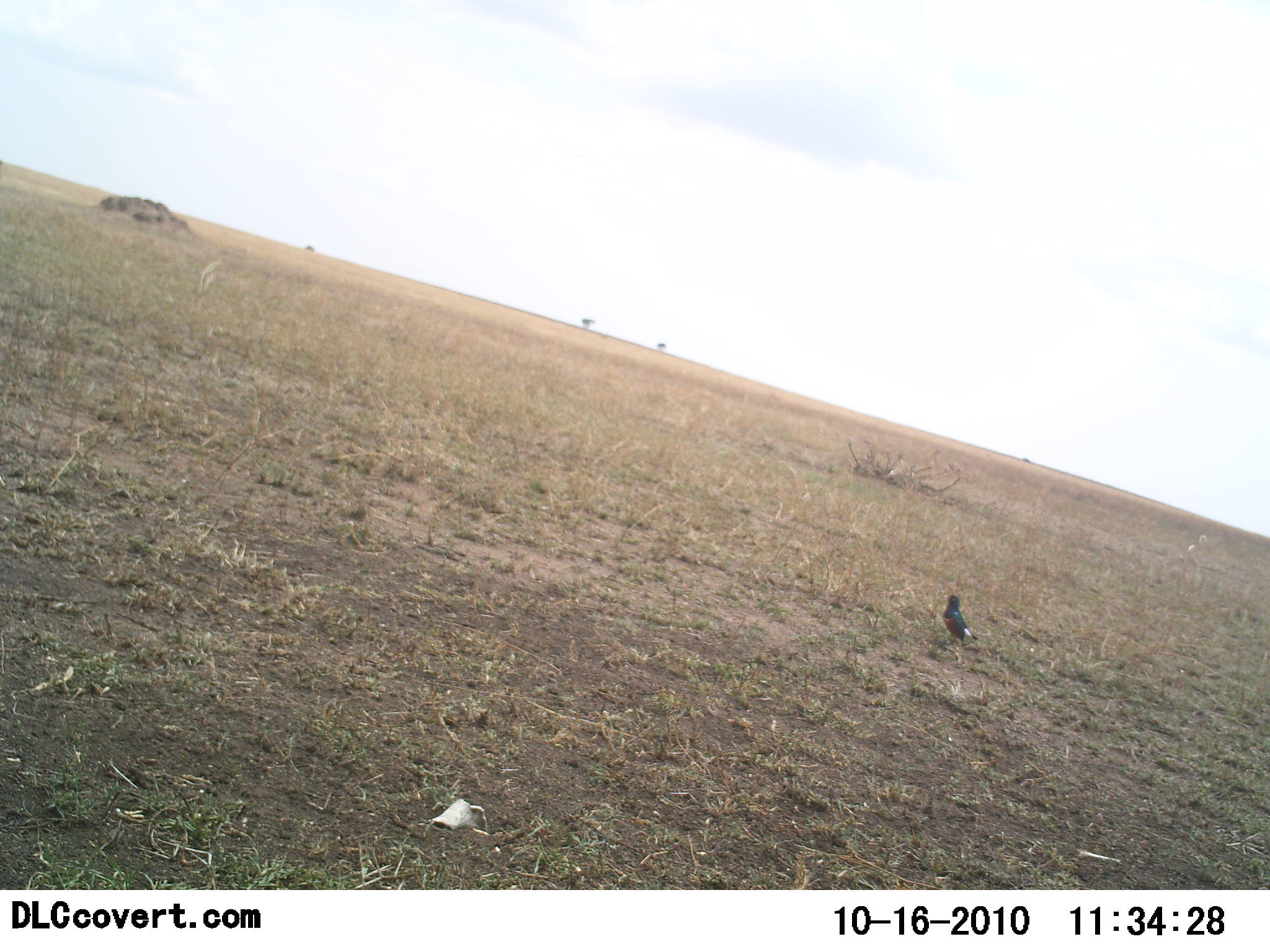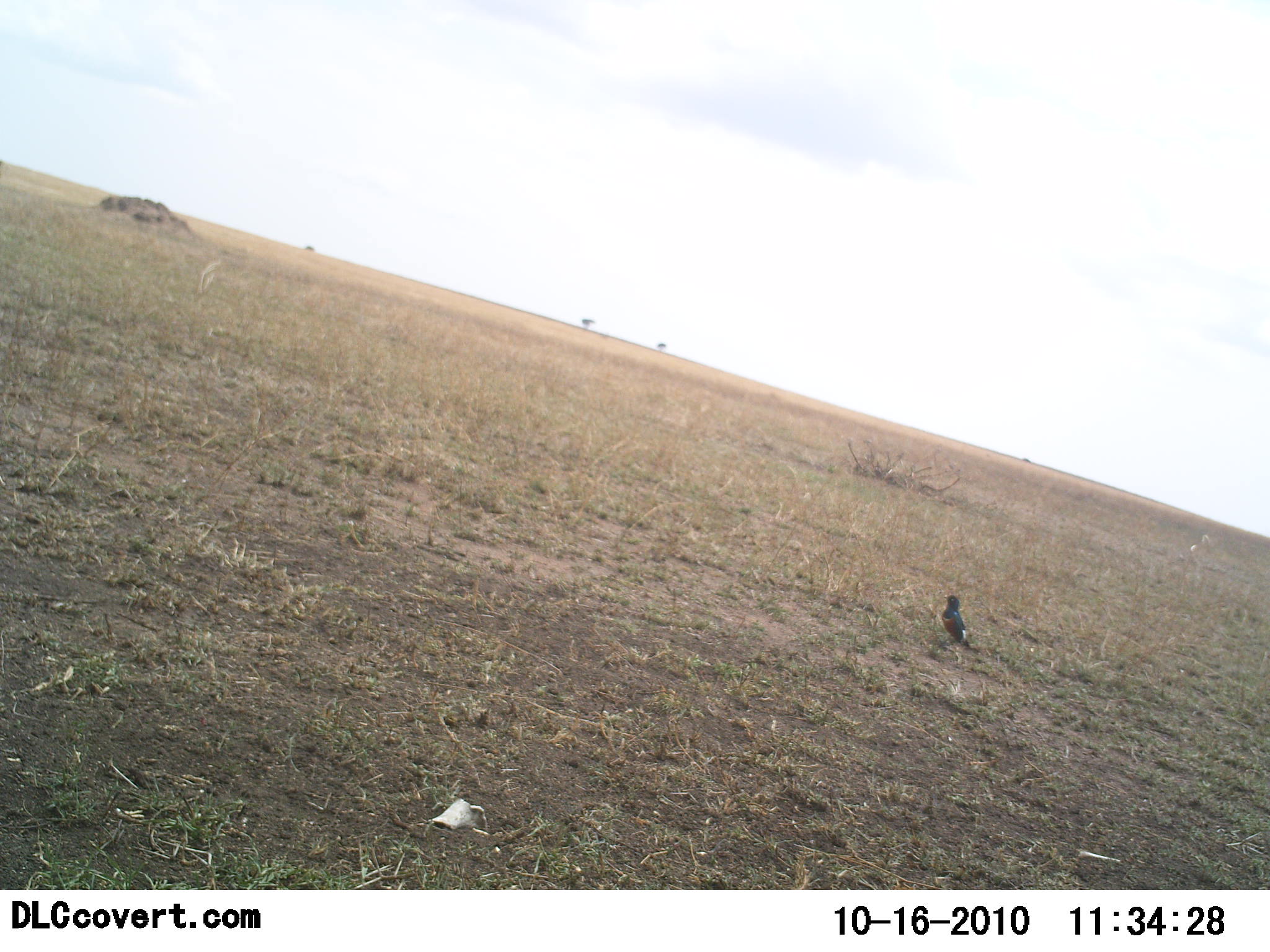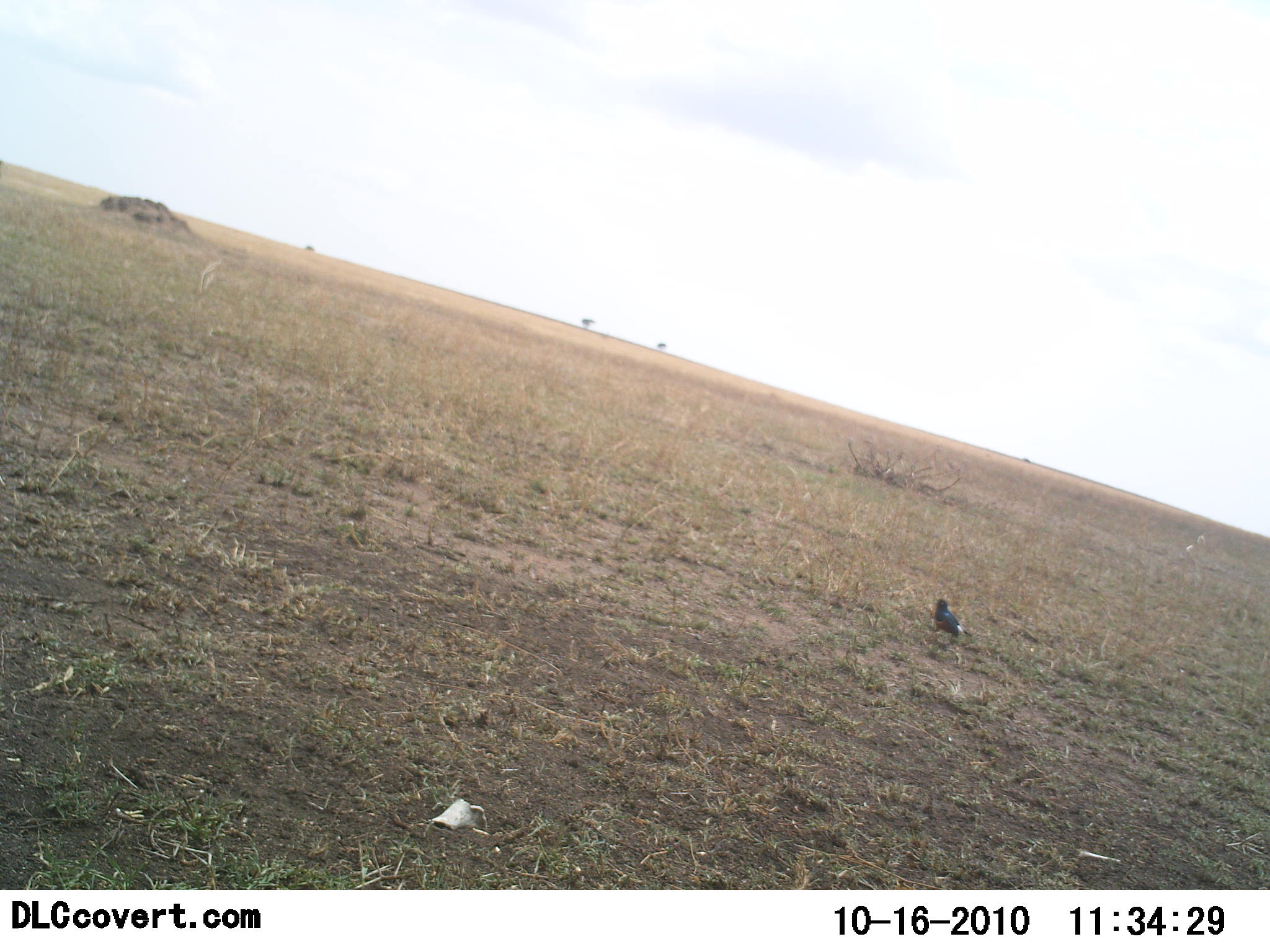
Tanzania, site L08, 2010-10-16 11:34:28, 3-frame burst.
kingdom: Animalia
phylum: Chordata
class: Aves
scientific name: Aves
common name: bird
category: otherbird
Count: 1.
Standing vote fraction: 82%.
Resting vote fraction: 0%.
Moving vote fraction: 12%.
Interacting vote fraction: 0%.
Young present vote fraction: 0%.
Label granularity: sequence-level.